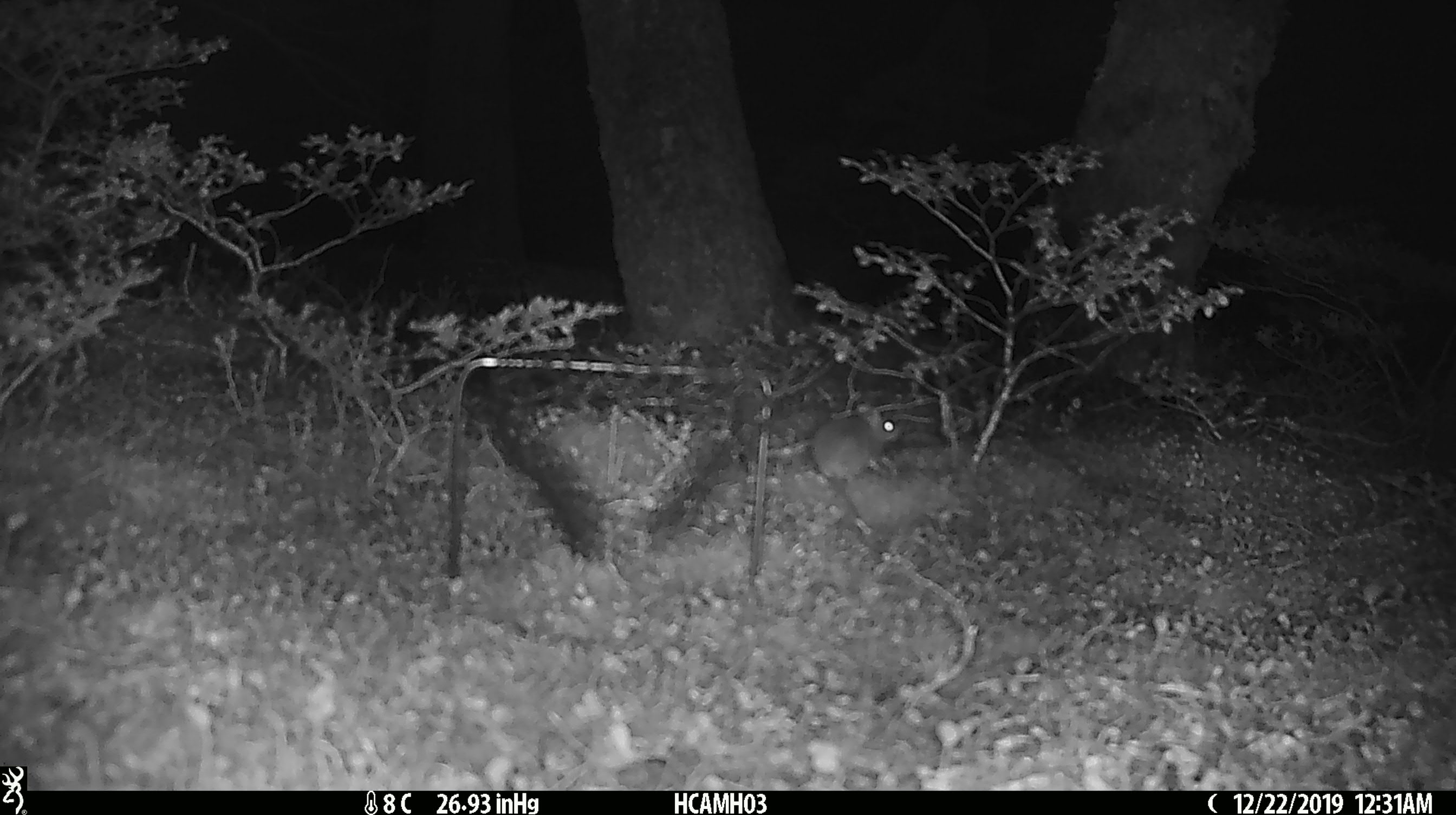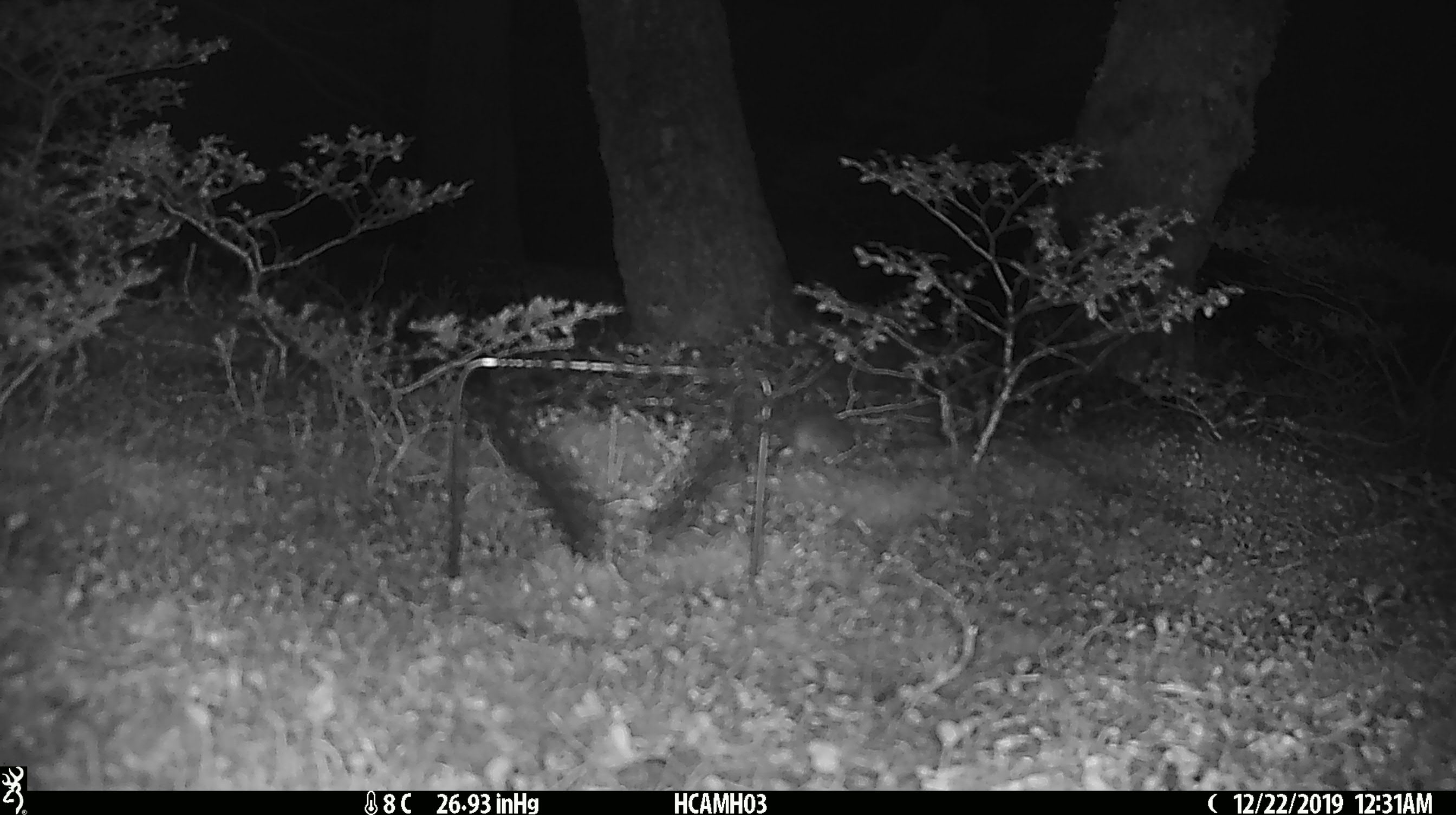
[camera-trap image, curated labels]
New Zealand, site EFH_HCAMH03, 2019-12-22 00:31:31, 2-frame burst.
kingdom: Animalia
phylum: Chordata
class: Mammalia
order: Rodentia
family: Muridae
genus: Mus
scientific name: Mus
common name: mouse